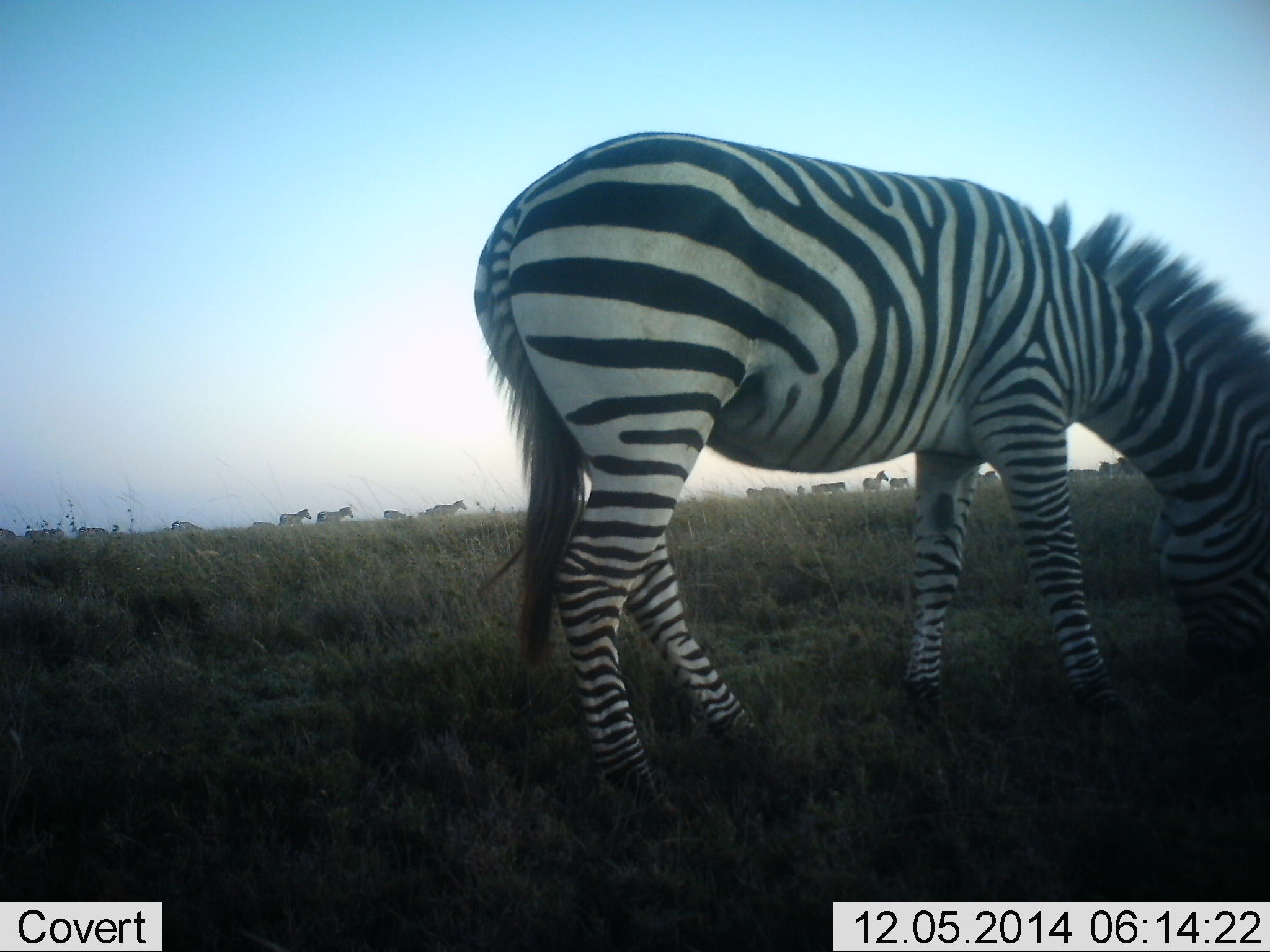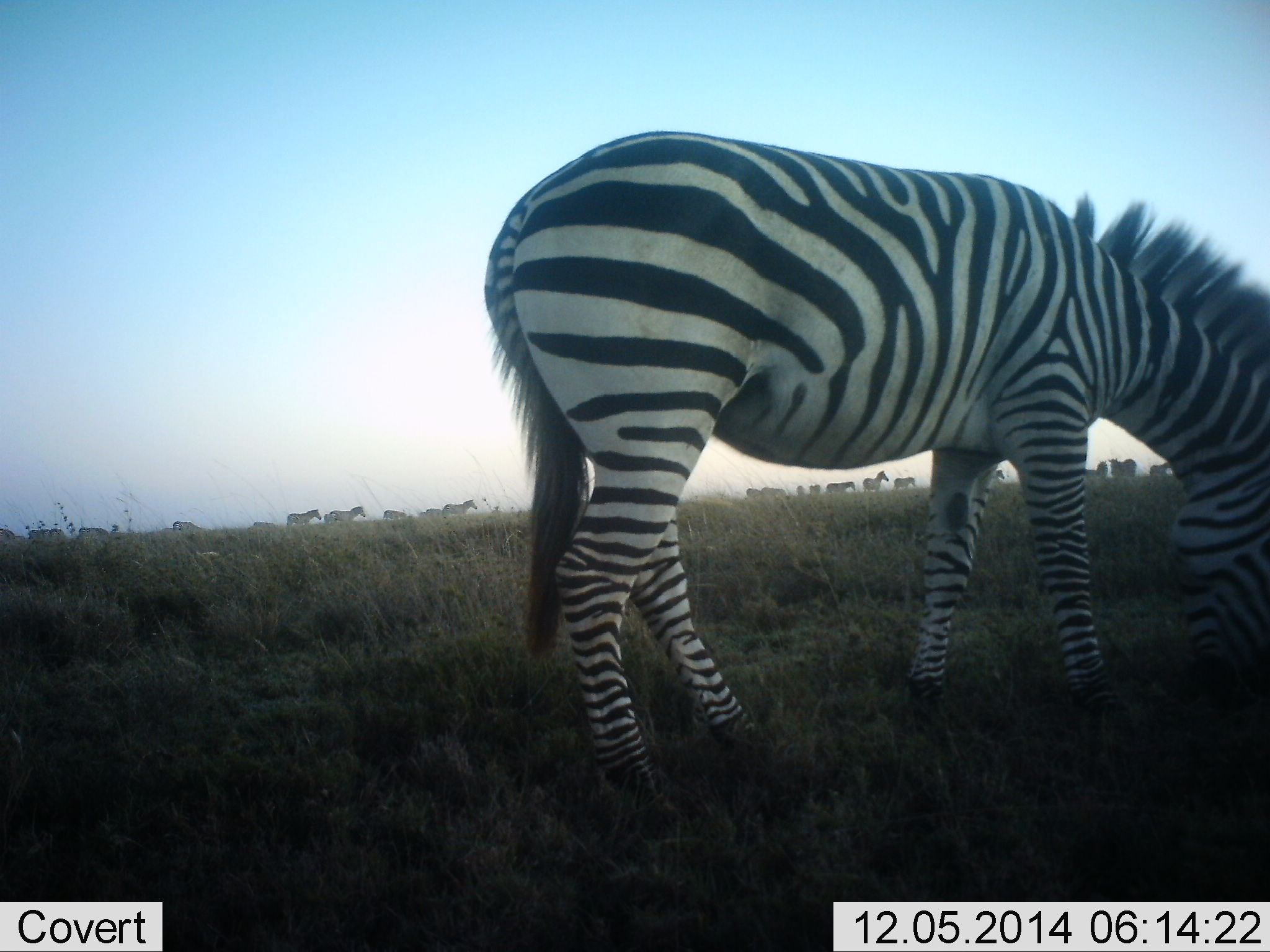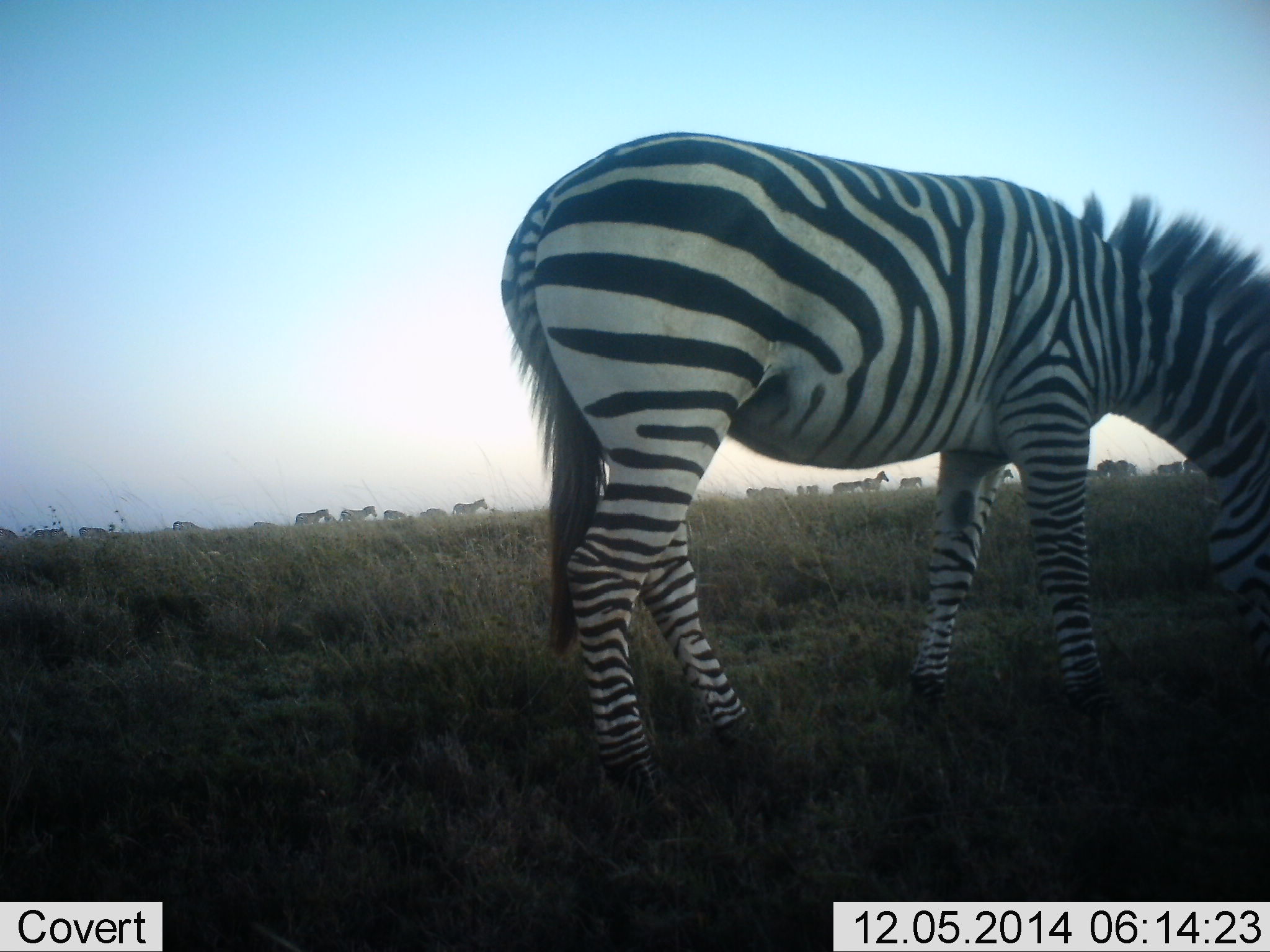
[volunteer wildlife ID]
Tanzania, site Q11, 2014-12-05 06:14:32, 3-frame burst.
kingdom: Animalia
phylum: Chordata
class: Mammalia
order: Perissodactyla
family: Equidae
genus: Equus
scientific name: Equus quagga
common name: plains zebra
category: zebra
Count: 11-50.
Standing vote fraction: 40%.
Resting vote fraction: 0%.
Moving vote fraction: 40%.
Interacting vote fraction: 0%.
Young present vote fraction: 0%.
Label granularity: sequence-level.